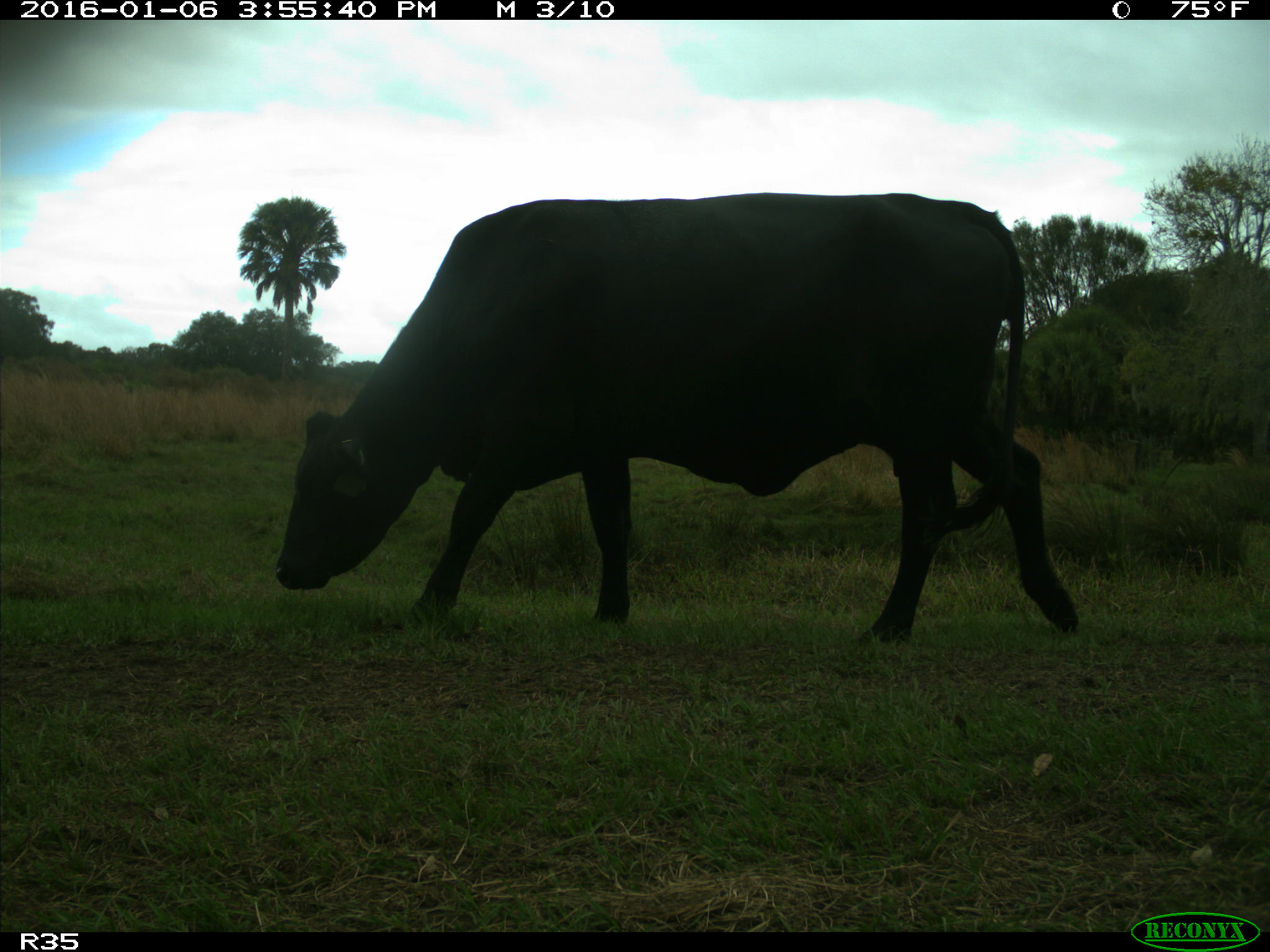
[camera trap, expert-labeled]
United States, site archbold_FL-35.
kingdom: Animalia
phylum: Chordata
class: Mammalia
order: Artiodactyla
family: Bovidae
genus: Bos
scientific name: Bos taurus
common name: domestic cow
Bos taurus (domestic cow).